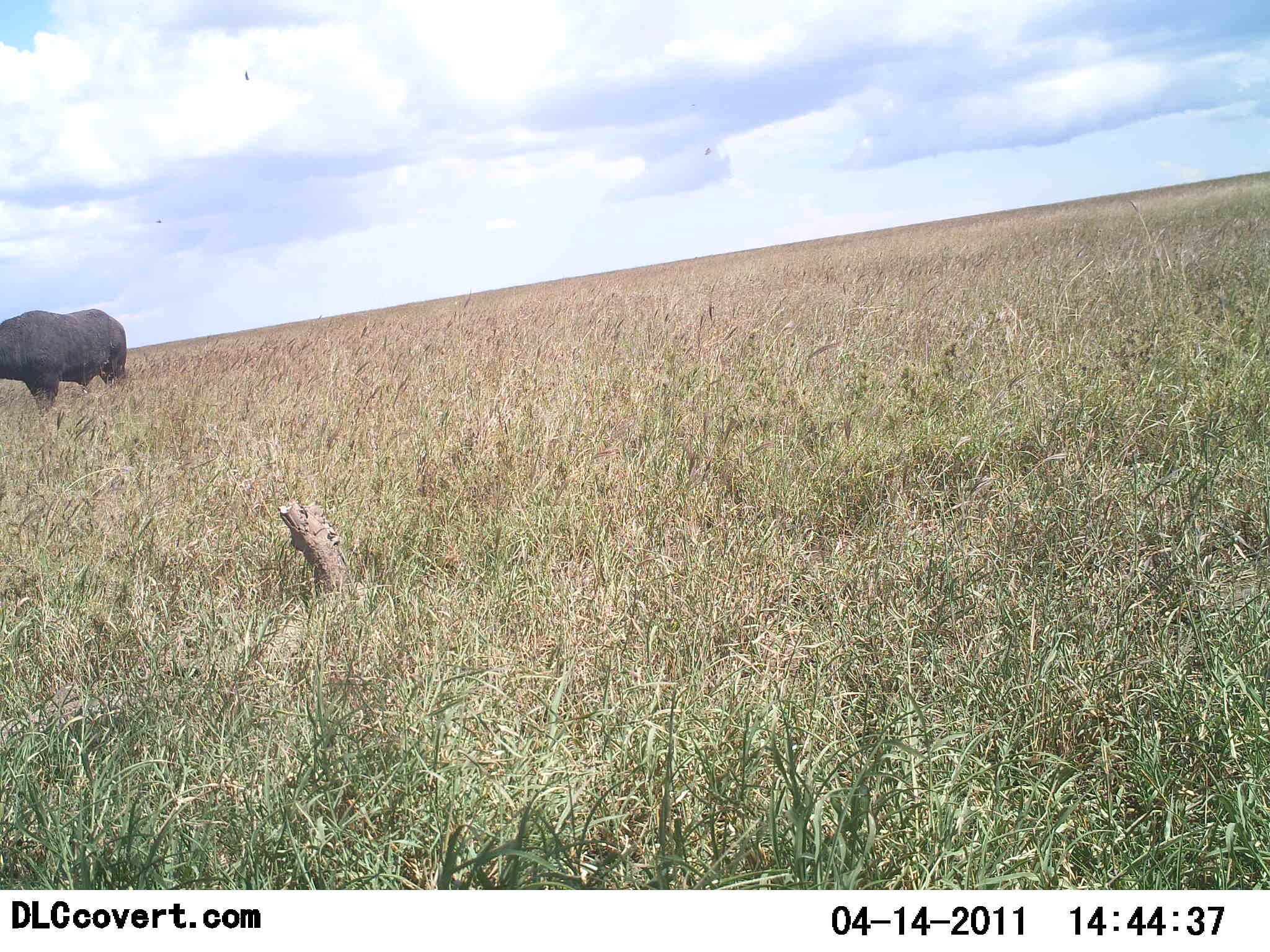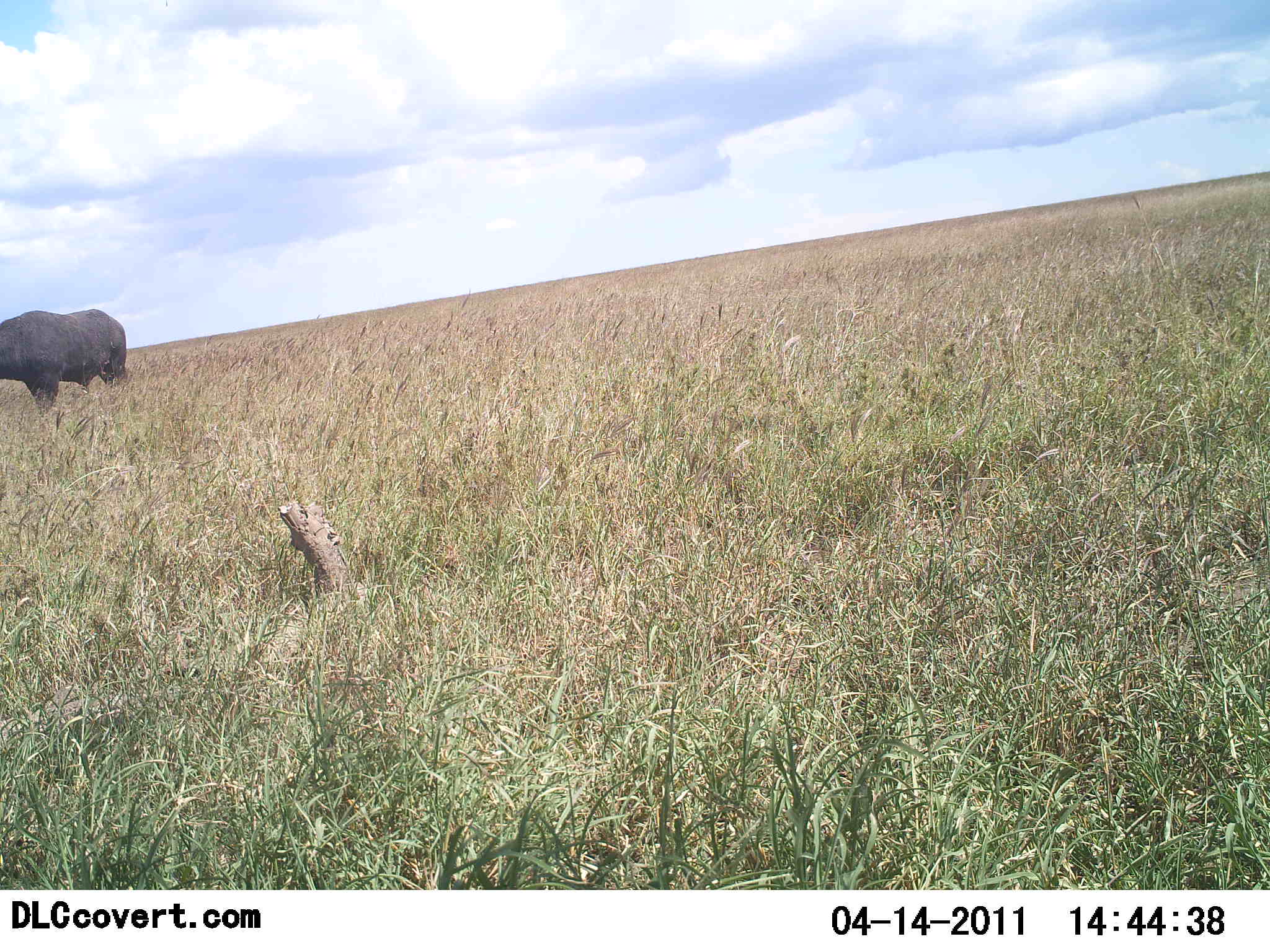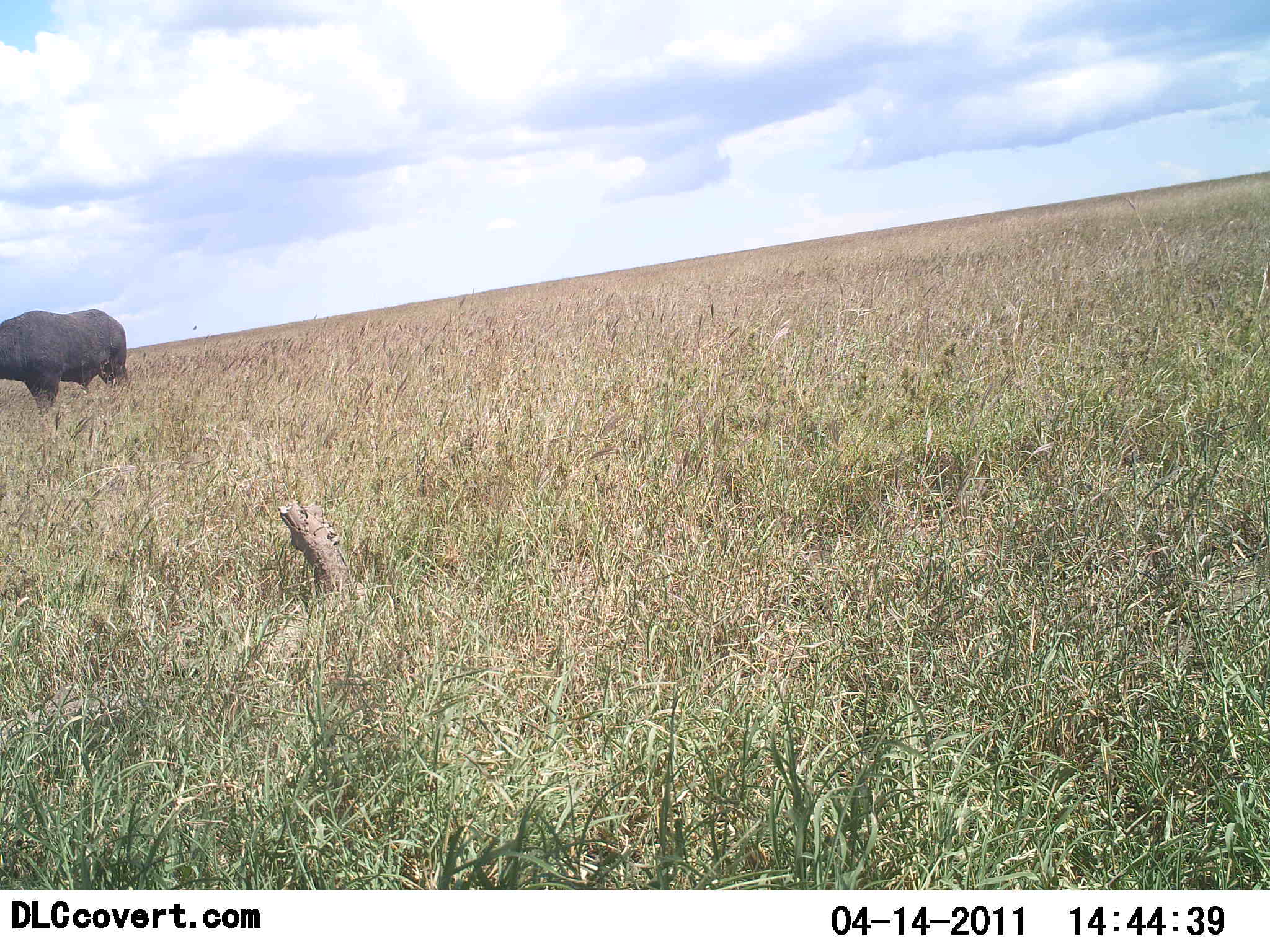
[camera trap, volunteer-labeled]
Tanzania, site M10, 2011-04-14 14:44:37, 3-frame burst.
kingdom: Animalia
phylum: Chordata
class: Mammalia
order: Artiodactyla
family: Bovidae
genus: Syncerus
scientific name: Syncerus caffer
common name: cape buffalo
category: buffalo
Buffalo (cape buffalo) (Syncerus caffer), count 1. Behavior (volunteer vote fractions): standing 100%, resting 0%, moving 0%, interacting 0%. Young present (vote fraction): 0%. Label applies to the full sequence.